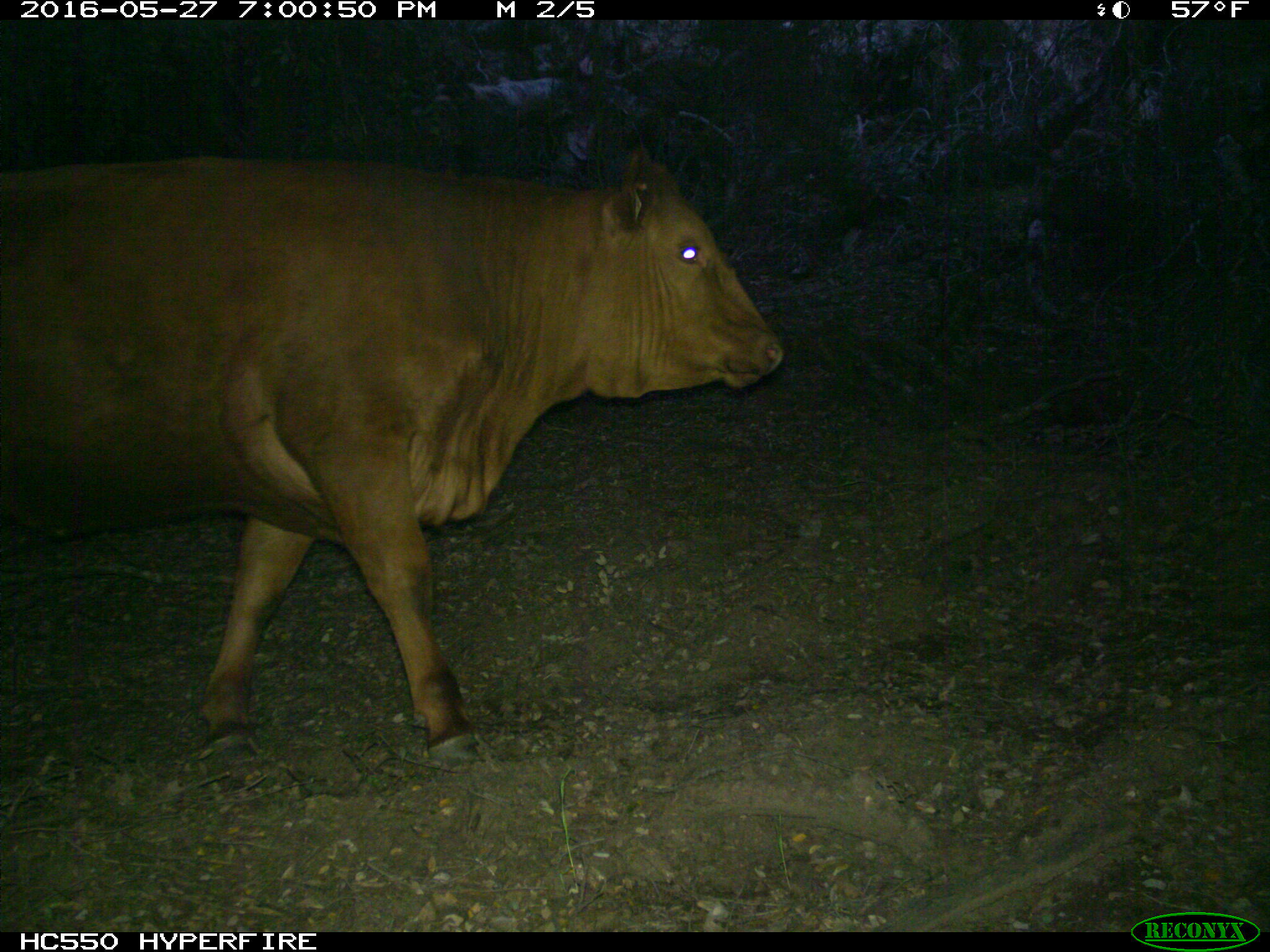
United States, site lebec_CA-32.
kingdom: Animalia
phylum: Chordata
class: Mammalia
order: Artiodactyla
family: Bovidae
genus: Bos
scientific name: Bos taurus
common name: domestic cow